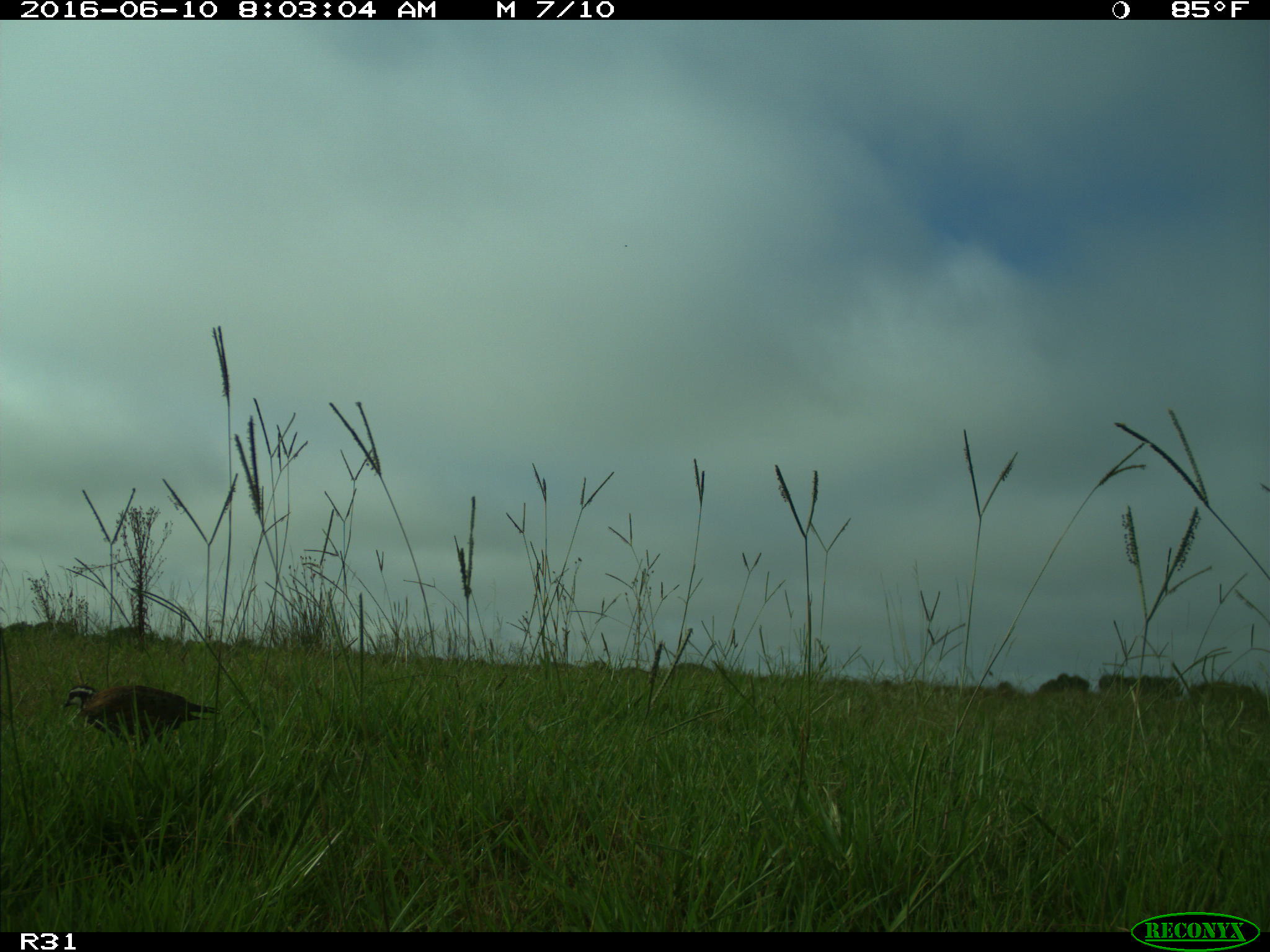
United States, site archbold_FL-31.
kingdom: Animalia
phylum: Chordata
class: Aves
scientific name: Aves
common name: birds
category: unidentified bird